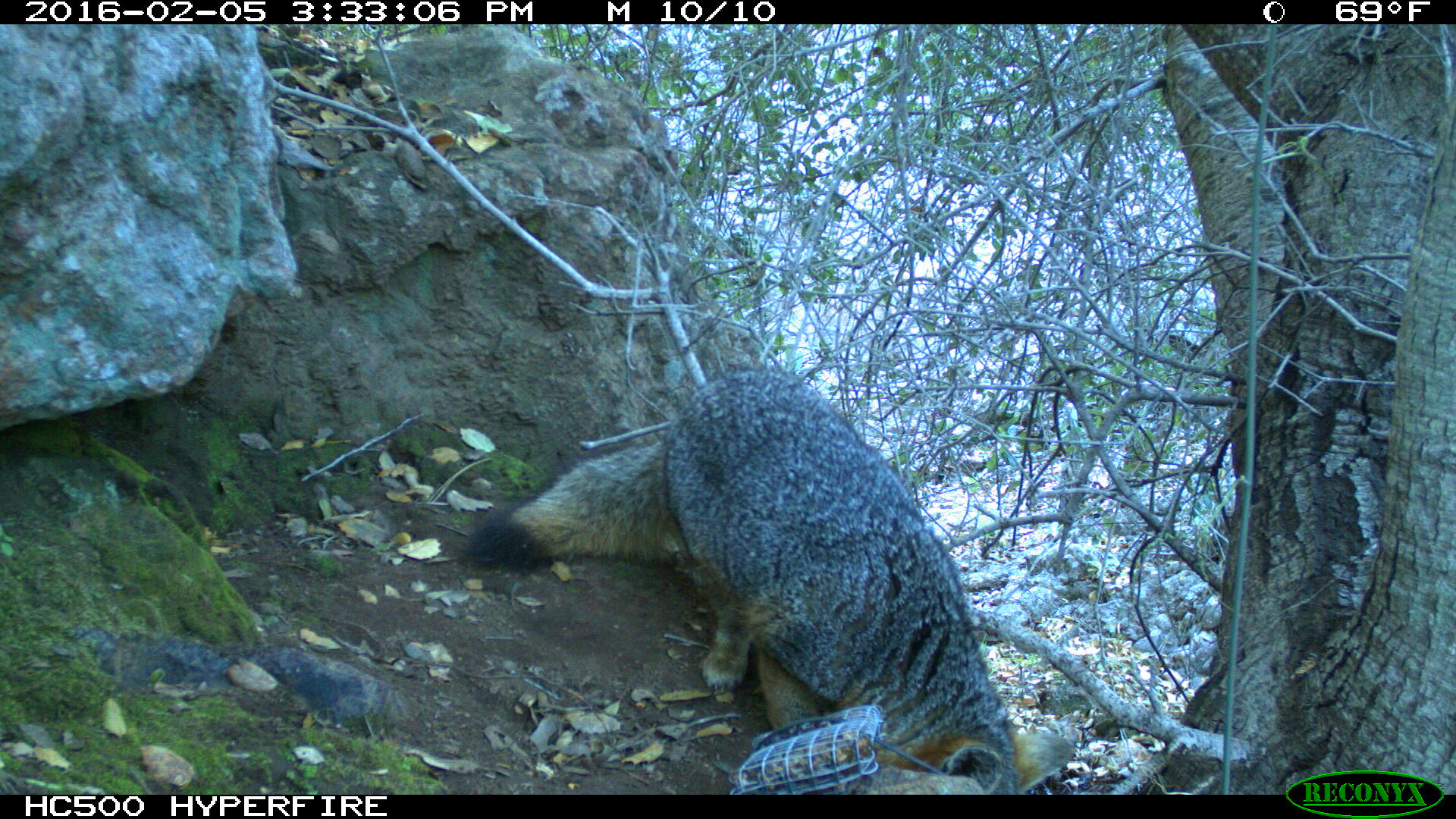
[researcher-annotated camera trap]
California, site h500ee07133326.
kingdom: Animalia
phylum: Chordata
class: Mammalia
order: Carnivora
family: Canidae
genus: Urocyon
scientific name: Urocyon littoralis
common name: island fox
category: fox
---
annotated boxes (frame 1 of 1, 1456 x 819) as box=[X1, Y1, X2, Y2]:
fox: box=[461, 363, 1077, 794]